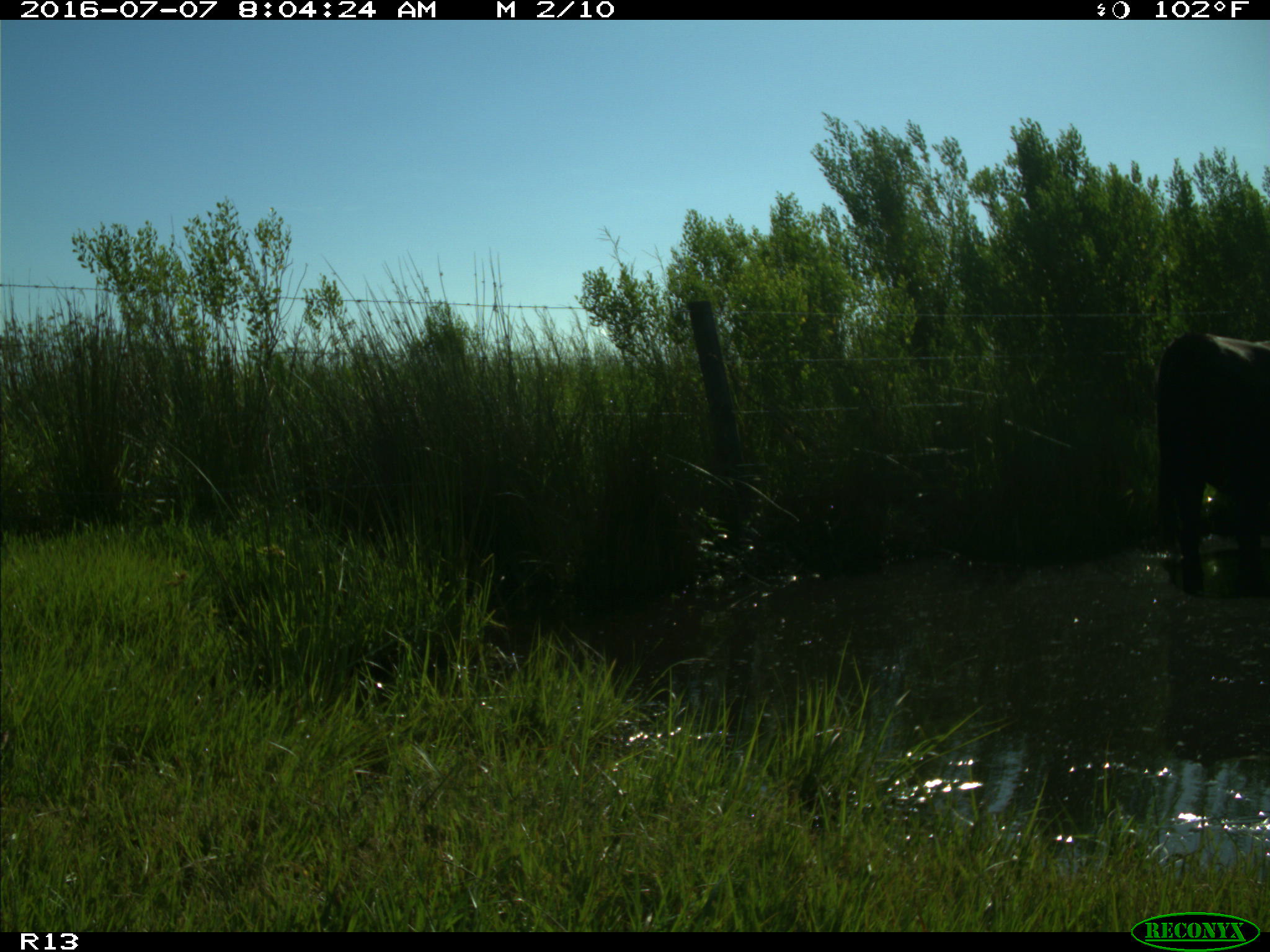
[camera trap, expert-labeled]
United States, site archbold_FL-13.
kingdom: Animalia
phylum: Chordata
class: Mammalia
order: Artiodactyla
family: Bovidae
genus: Bos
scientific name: Bos taurus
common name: domestic cow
Bos taurus (domestic cow).